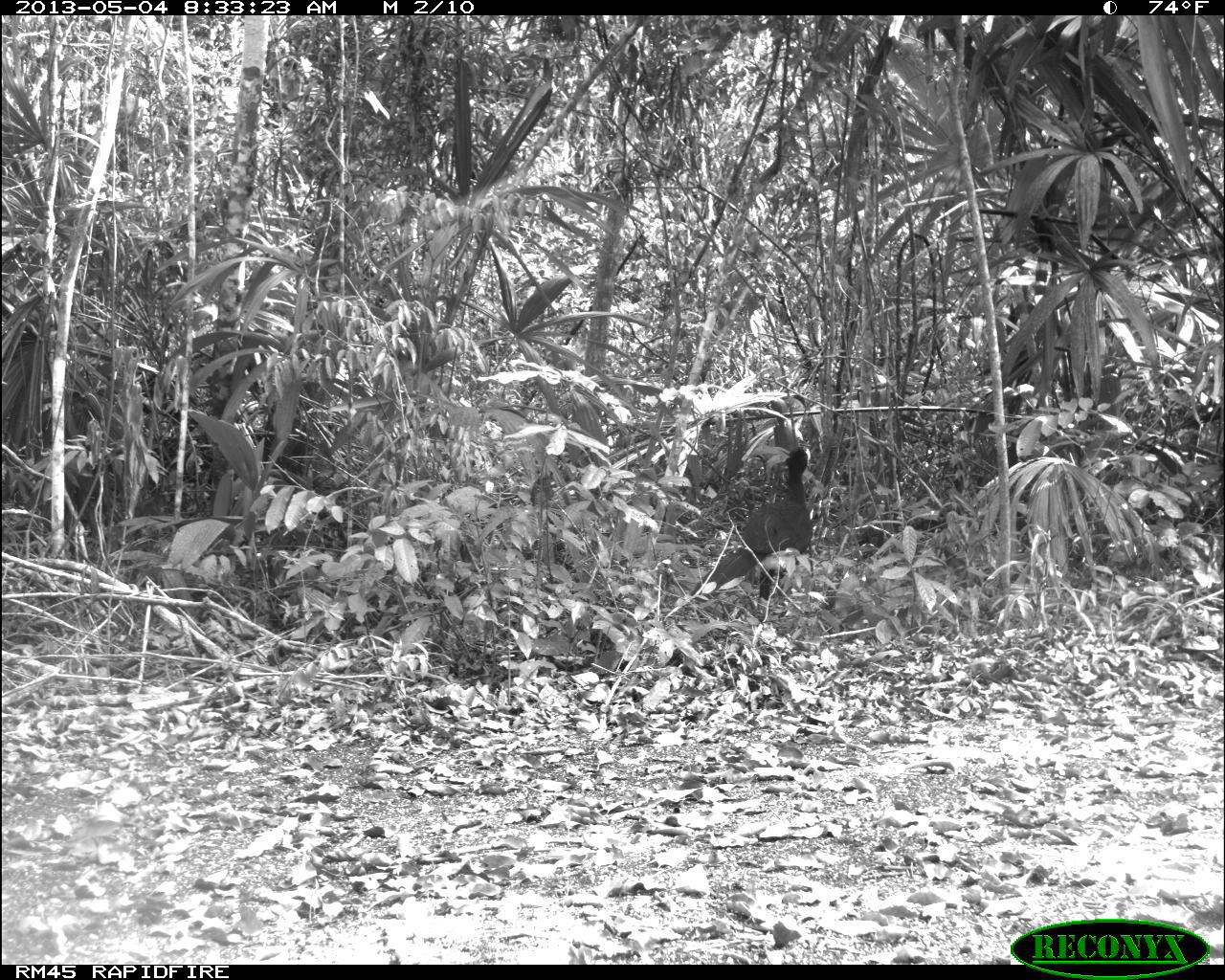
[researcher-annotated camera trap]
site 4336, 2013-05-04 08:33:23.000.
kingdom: Animalia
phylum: Chordata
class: Aves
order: Galliformes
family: Cracidae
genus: Crax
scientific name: Crax rubra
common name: great curassow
Crax rubra (great curassow), count 1, sex male.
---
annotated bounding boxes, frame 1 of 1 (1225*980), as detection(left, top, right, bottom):
crax rubra: detection(690, 445, 815, 601)